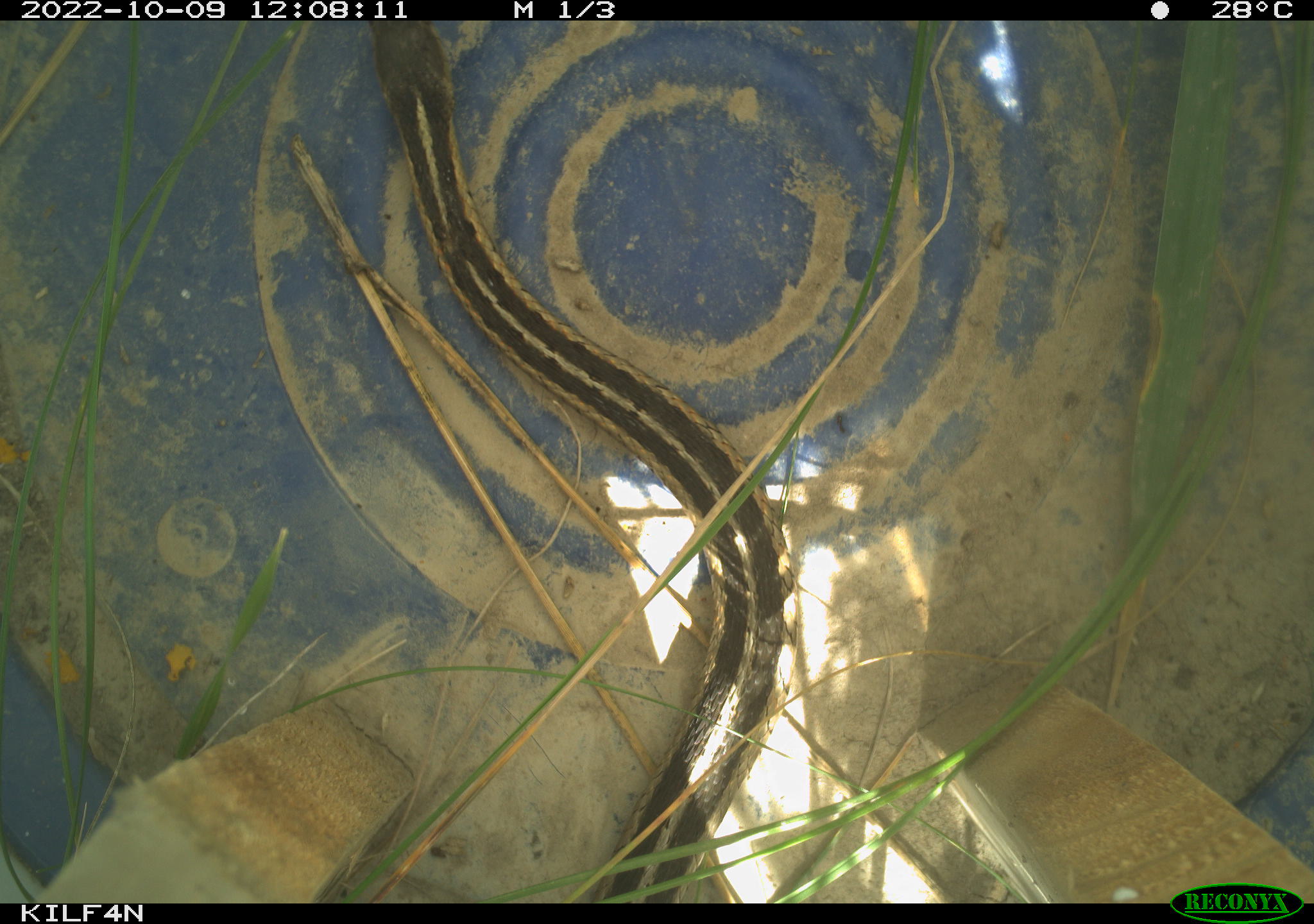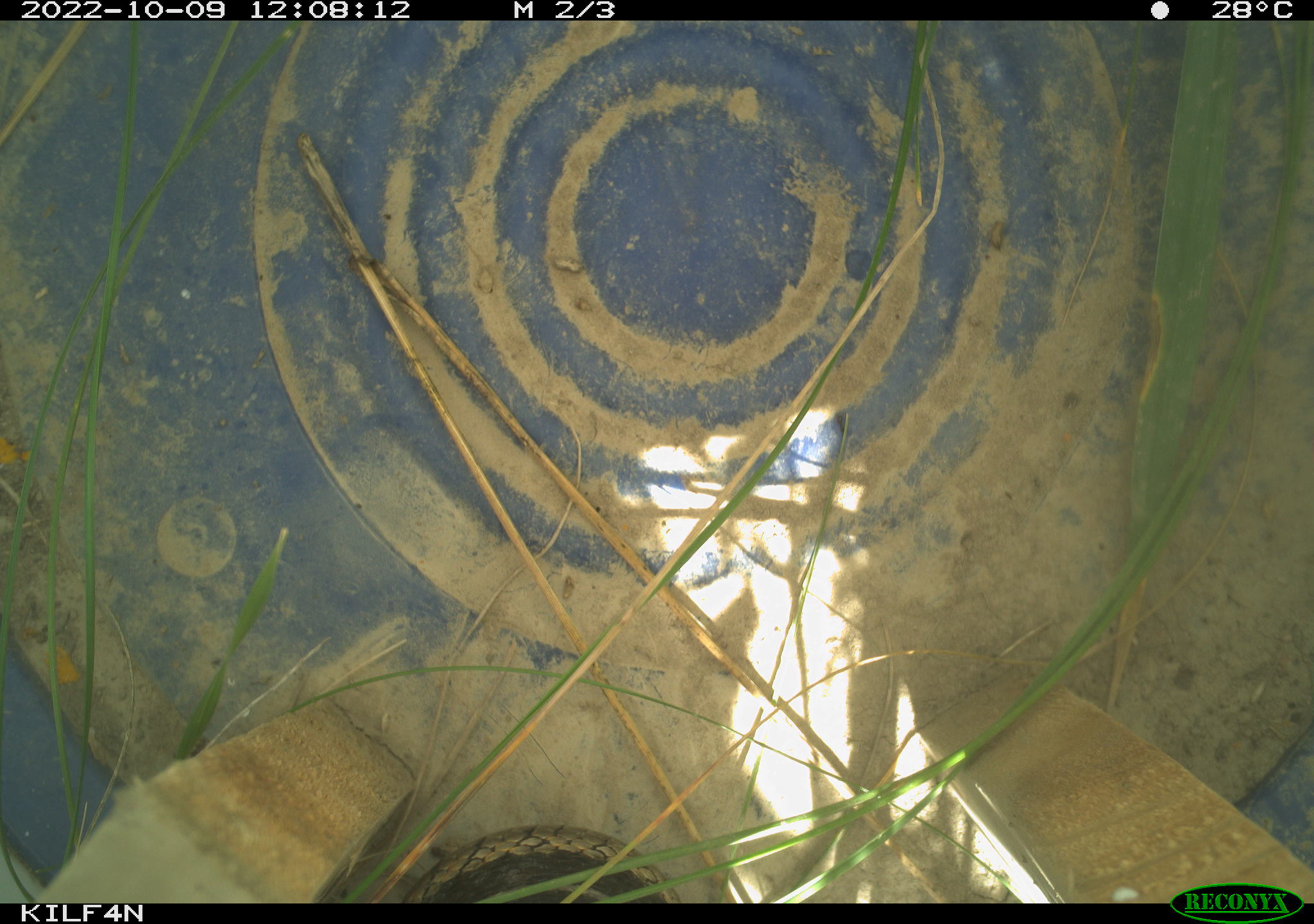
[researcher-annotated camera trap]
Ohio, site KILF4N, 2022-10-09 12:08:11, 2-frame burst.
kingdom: Animalia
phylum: Chordata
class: Reptilia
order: Squamata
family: Colubridae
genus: Thamnophis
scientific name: Thamnophis sirtalis sirtalis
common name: eastern gartersnake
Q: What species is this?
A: Eastern gartersnake (Thamnophis sirtalis sirtalis).